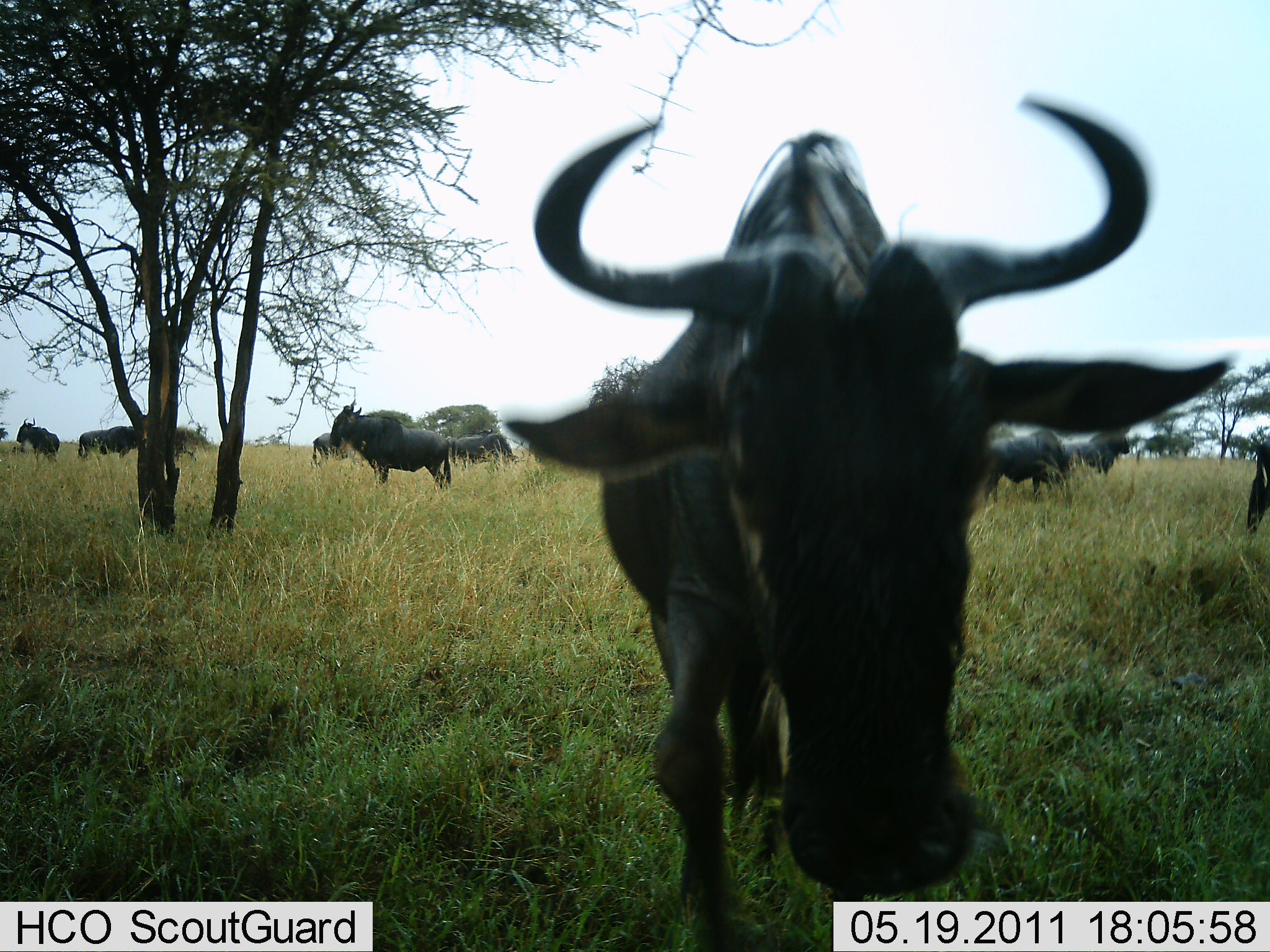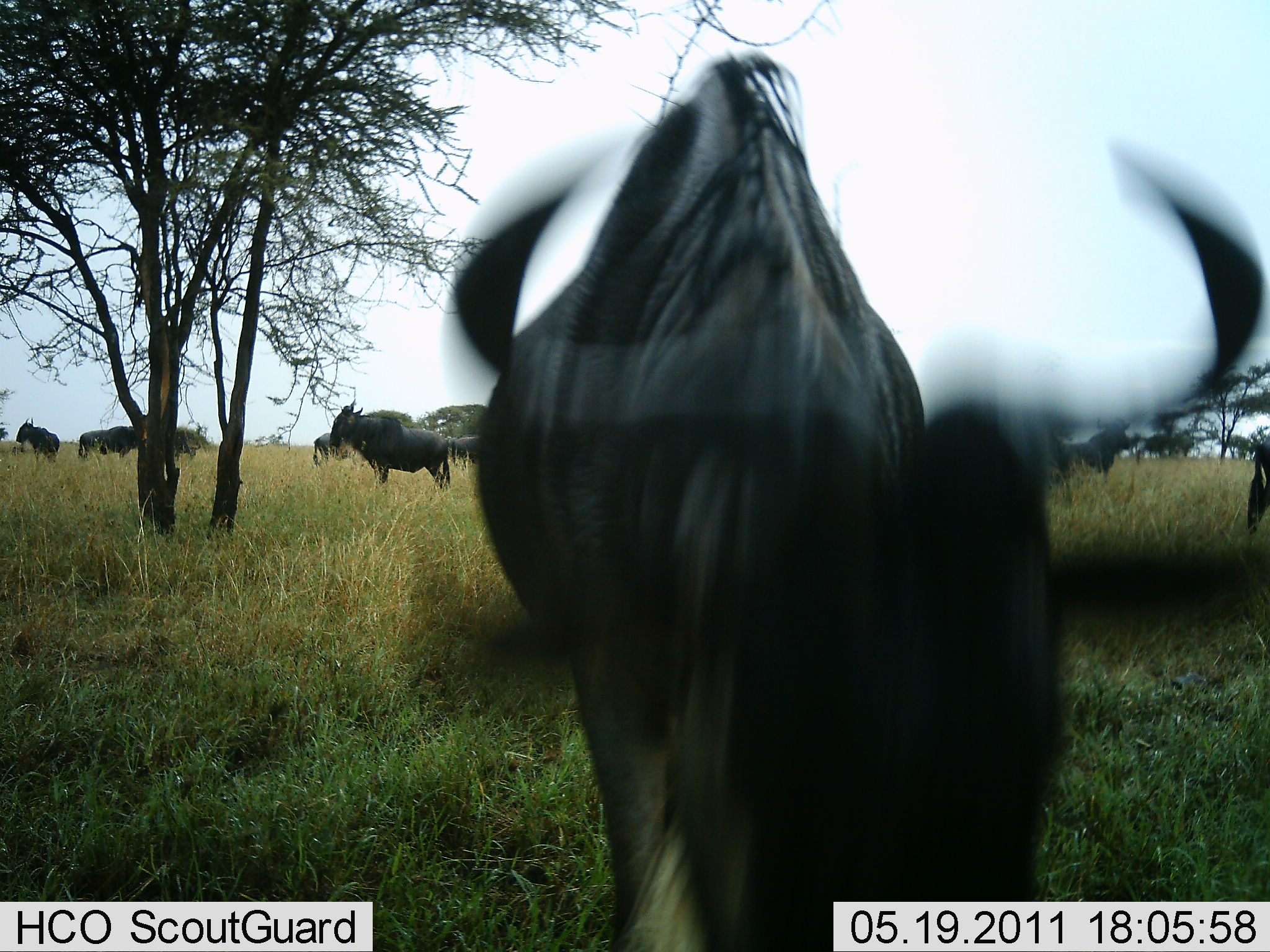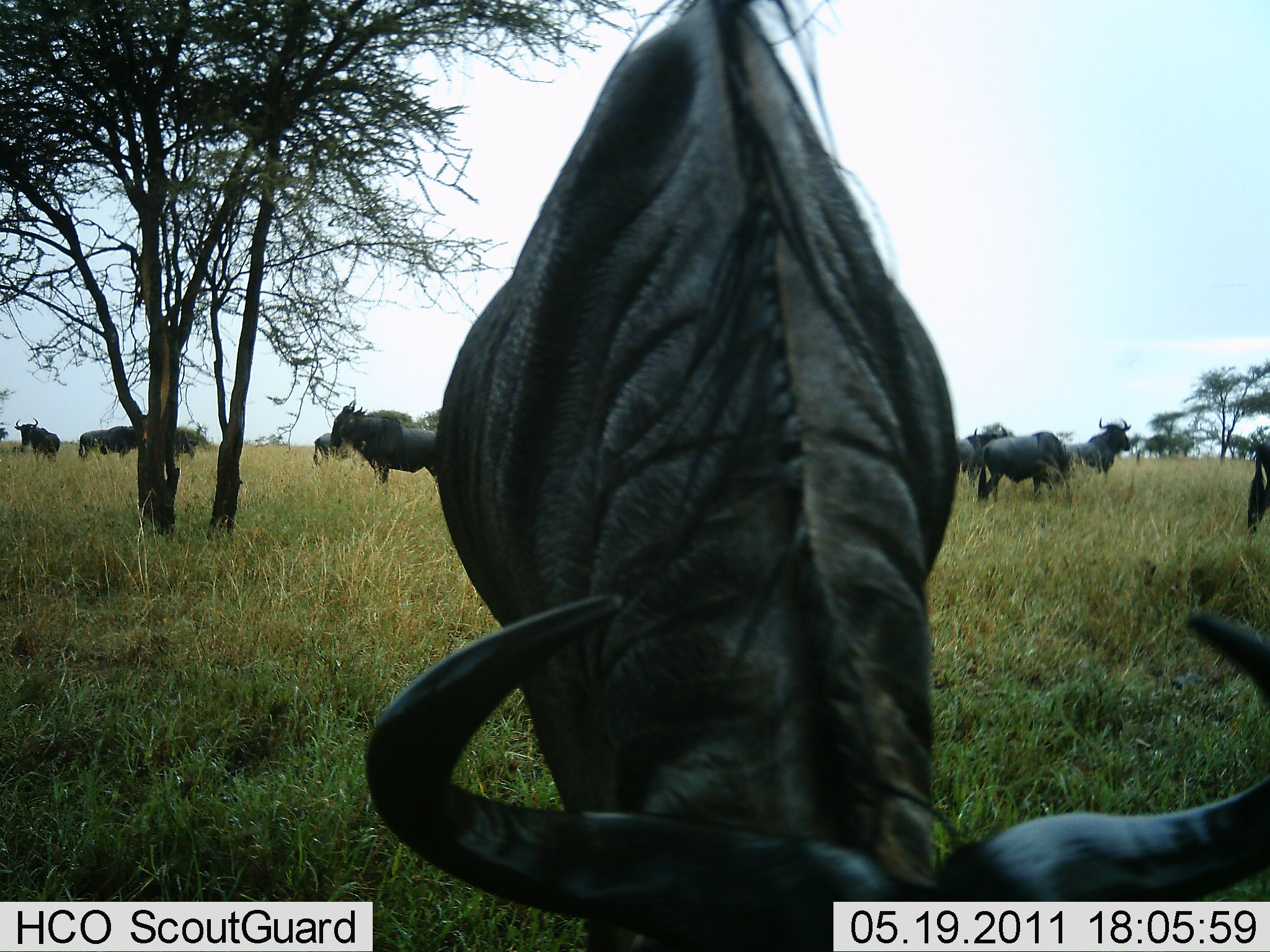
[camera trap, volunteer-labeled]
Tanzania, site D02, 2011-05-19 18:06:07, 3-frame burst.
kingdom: Animalia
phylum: Chordata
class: Mammalia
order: Artiodactyla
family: Bovidae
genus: Connochaetes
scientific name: Connochaetes taurinus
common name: blue wildebeest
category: wildebeest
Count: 10.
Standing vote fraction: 73%.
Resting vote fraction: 0%.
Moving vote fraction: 27%.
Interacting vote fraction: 18%.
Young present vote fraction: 0%.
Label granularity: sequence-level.